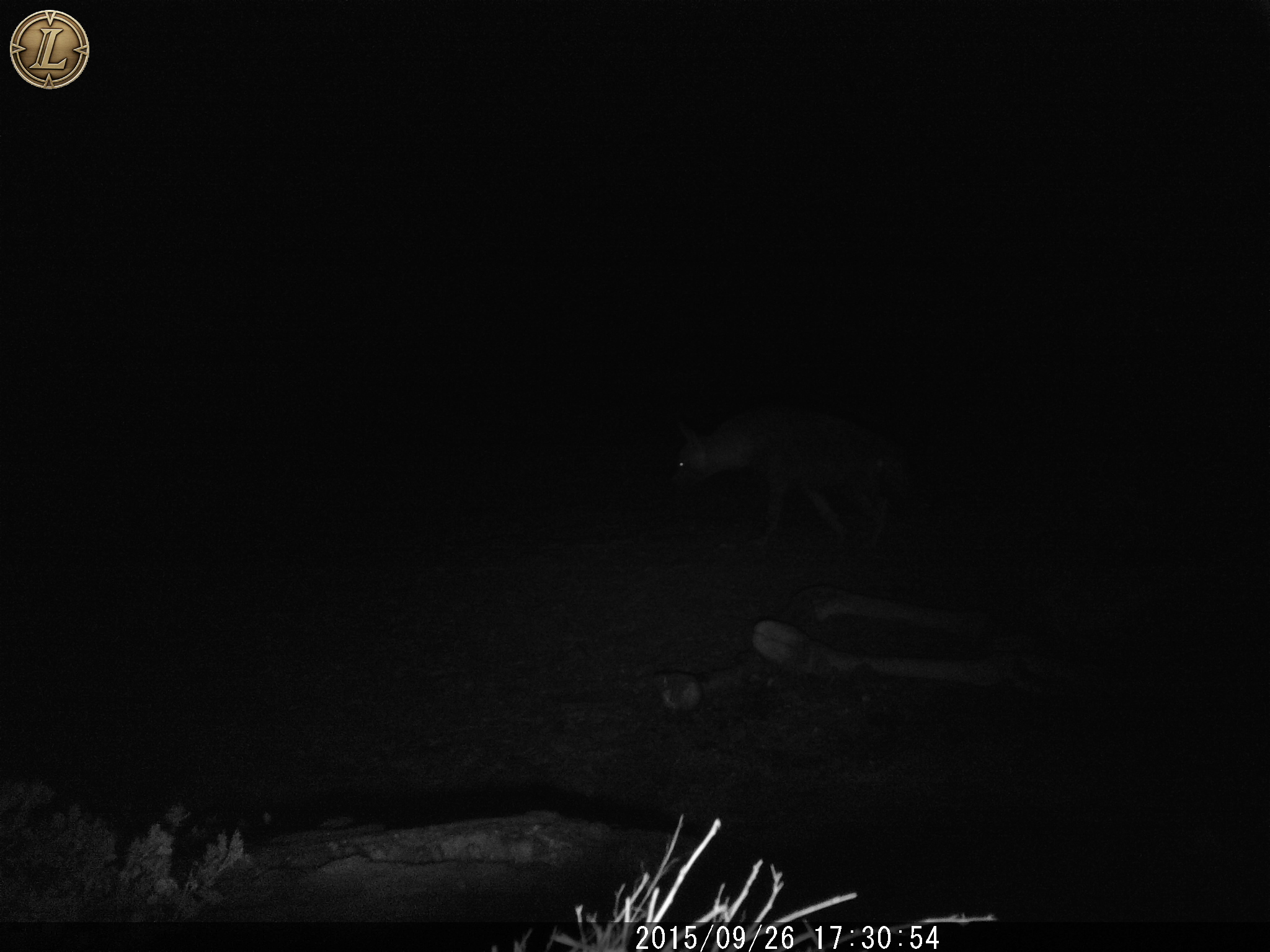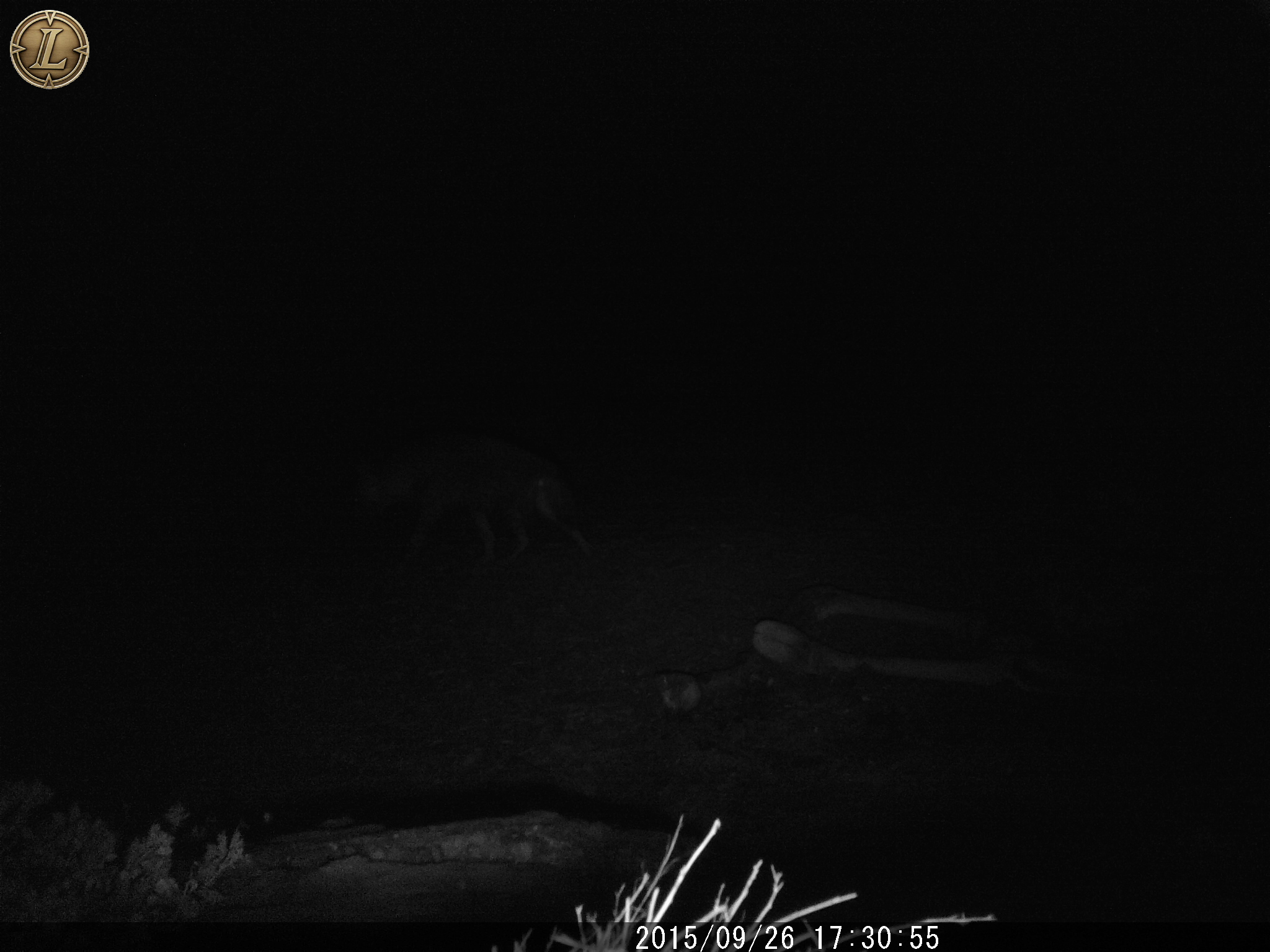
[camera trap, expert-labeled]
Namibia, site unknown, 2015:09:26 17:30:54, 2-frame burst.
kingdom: Animalia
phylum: Chordata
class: Mammalia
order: Carnivora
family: Hyaenidae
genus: Parahyaena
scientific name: Parahyaena brunnea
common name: brown hyena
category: hyaena brunnea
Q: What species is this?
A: Hyaena brunnea (brown hyena) (Parahyaena brunnea).